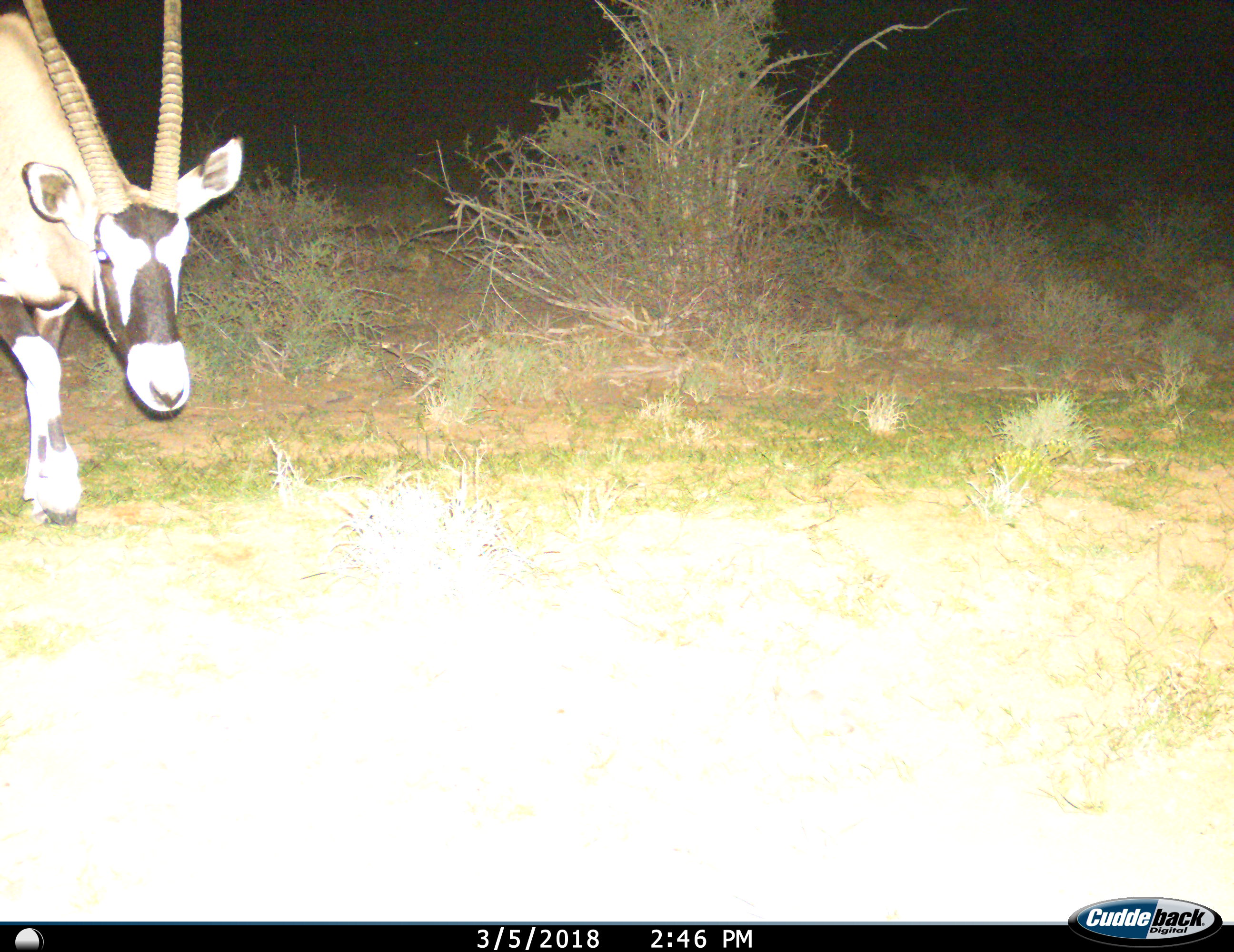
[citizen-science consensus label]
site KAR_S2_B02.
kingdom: Animalia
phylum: Chordata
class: Mammalia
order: Artiodactyla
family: Bovidae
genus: Oryx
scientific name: Oryx gazella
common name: gemsbok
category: oryx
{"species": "oryx (gemsbok) (Oryx gazella)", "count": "1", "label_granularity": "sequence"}